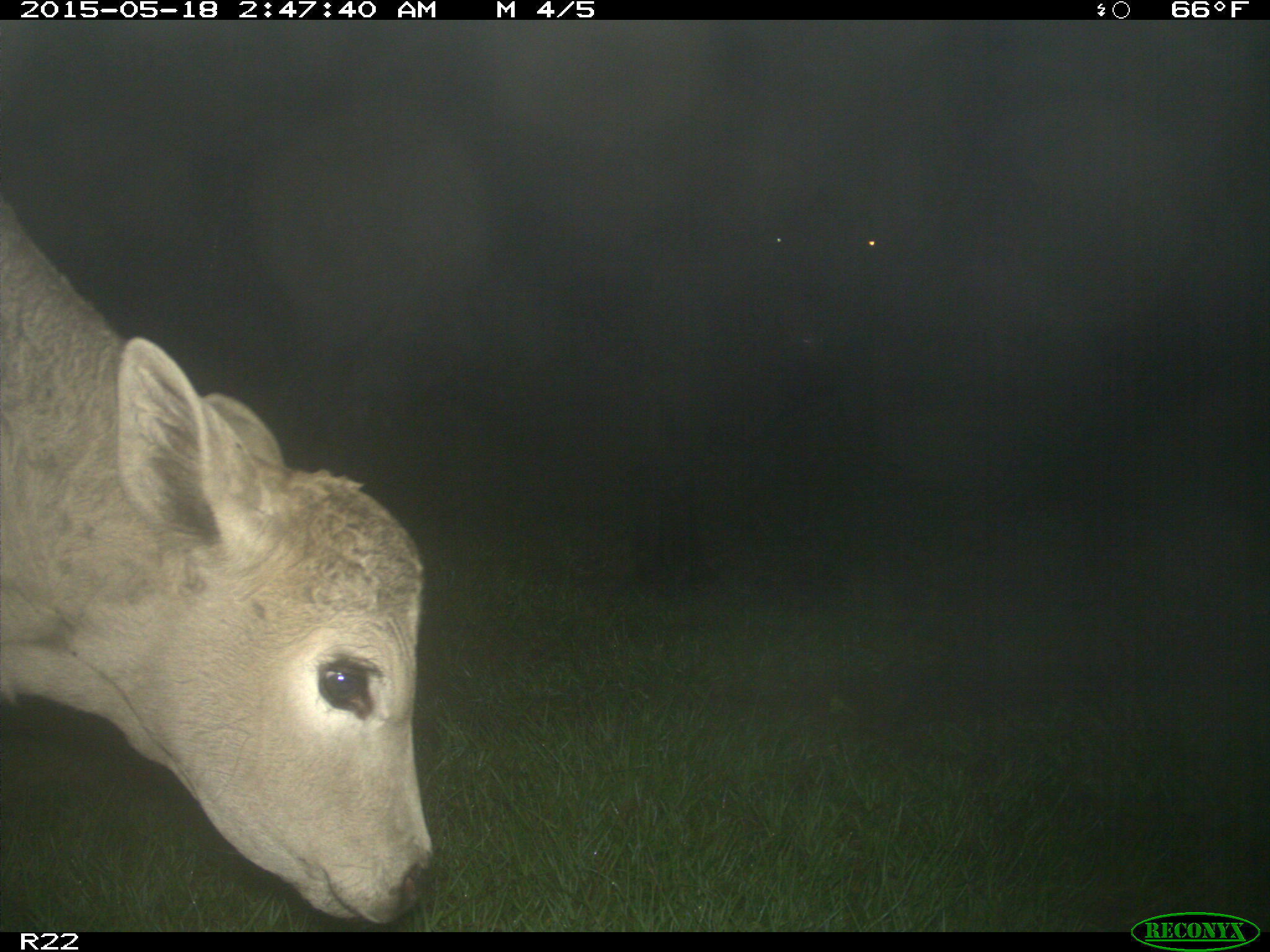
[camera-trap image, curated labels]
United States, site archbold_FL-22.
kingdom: Animalia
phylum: Chordata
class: Mammalia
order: Artiodactyla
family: Bovidae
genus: Bos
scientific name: Bos taurus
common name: domestic cow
Bos taurus (domestic cow).